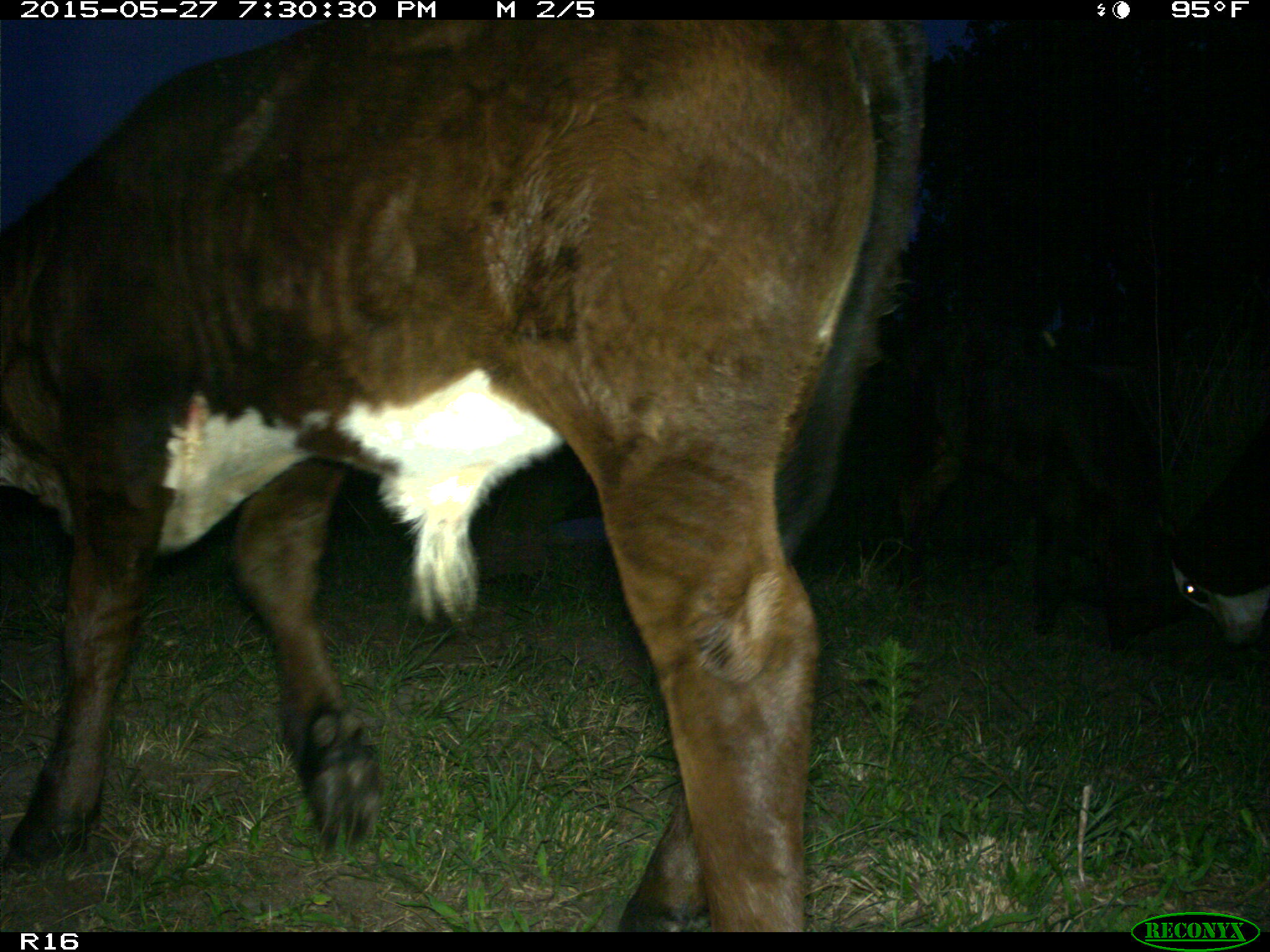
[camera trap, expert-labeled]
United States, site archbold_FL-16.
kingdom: Animalia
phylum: Chordata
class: Mammalia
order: Artiodactyla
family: Bovidae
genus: Bos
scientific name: Bos taurus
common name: domestic cow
Bos taurus (domestic cow).